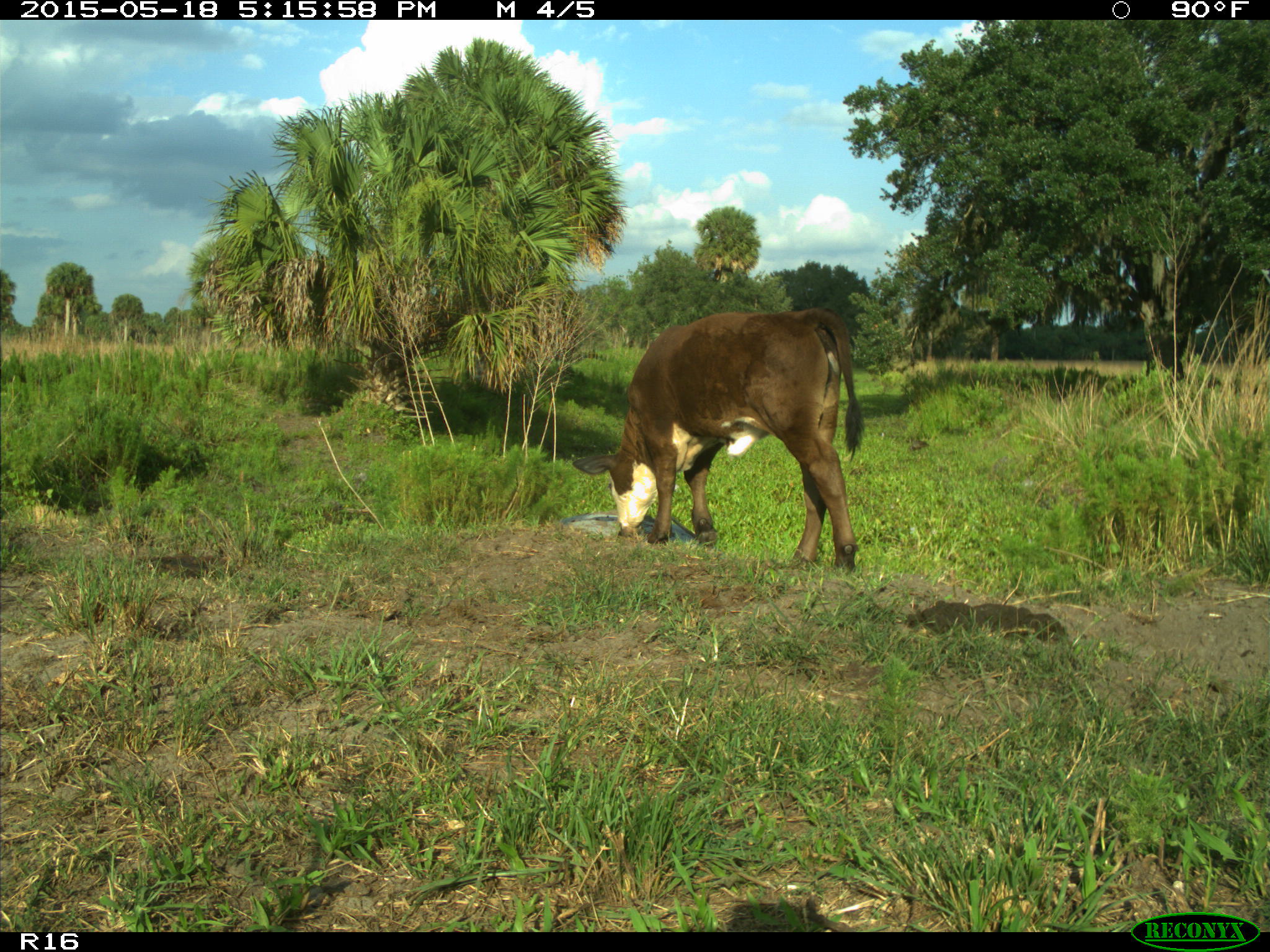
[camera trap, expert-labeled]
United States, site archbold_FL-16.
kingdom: Animalia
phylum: Chordata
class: Mammalia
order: Artiodactyla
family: Bovidae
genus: Bos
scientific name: Bos taurus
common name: domestic cow